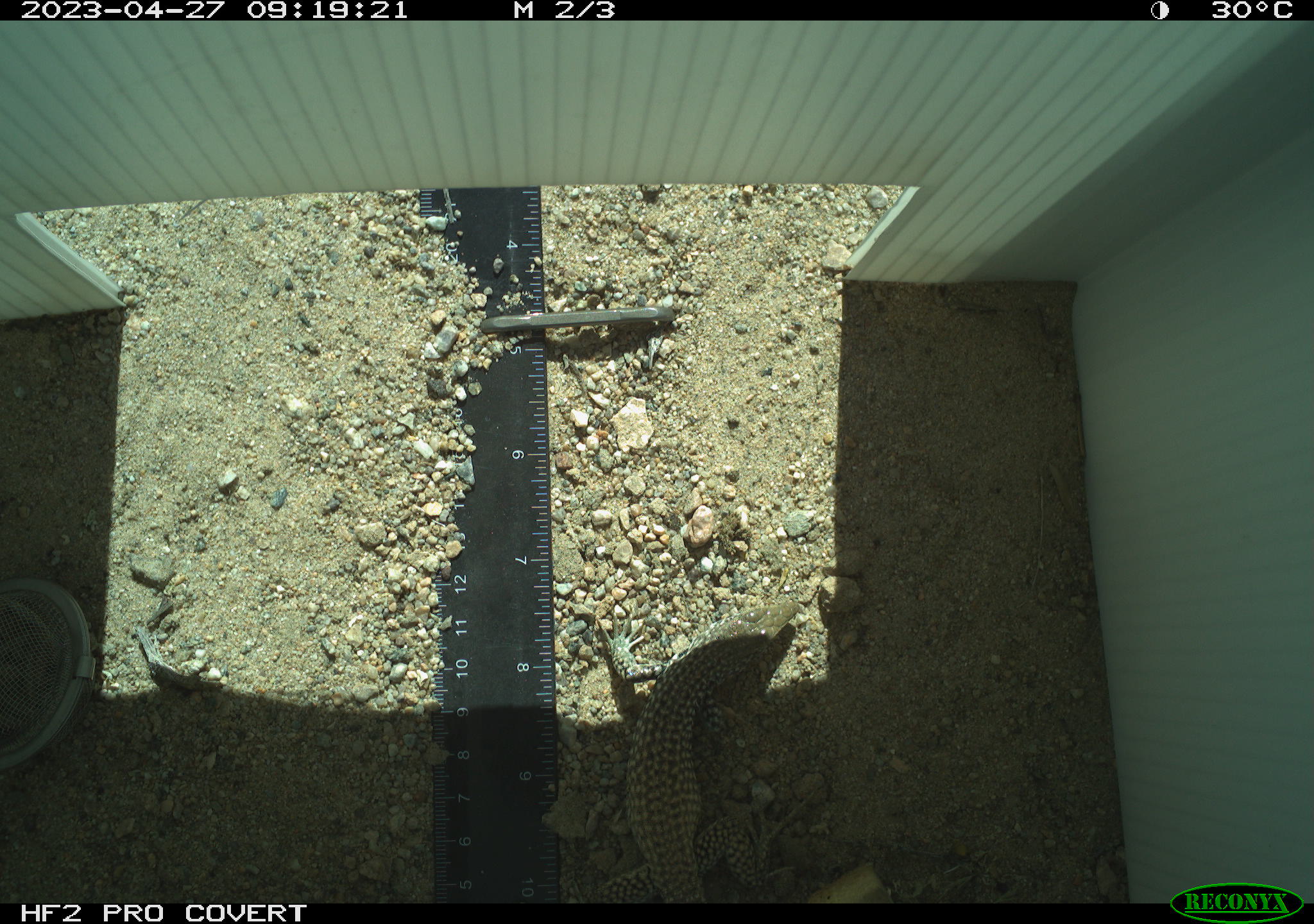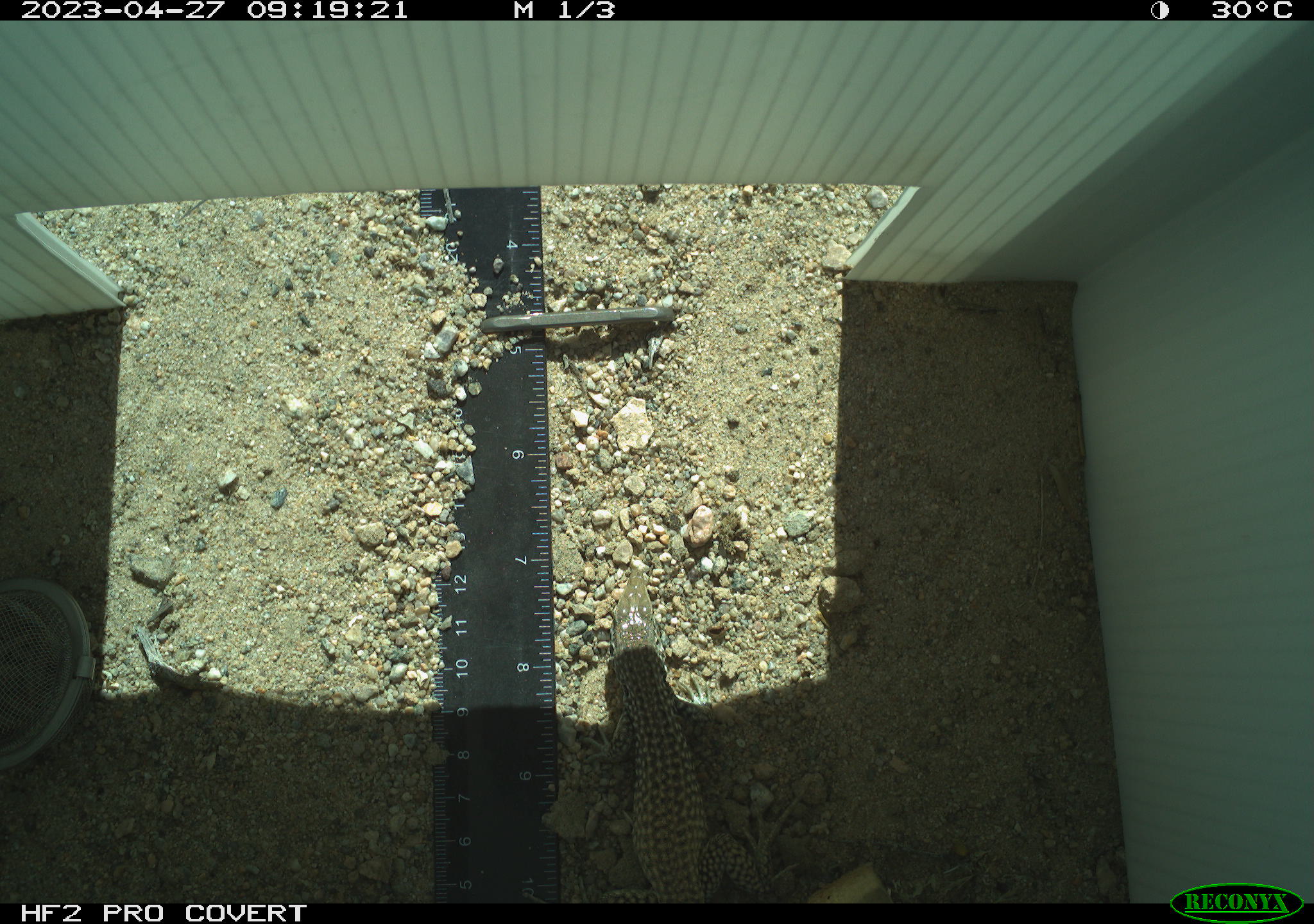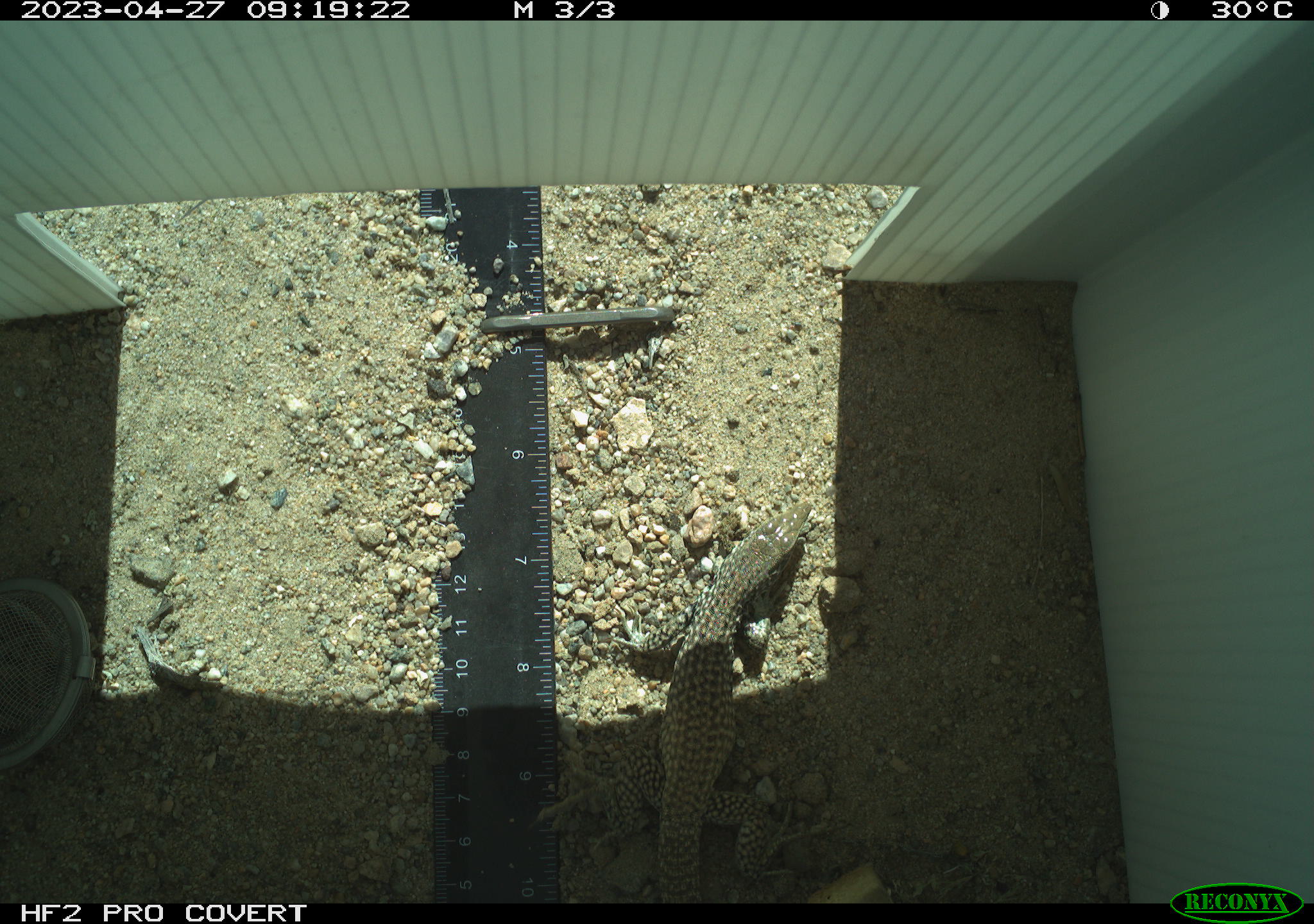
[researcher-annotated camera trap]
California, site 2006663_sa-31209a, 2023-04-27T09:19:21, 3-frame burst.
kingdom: Animalia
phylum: Chordata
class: Reptilia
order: Squamata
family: Teiidae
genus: Aspidoscelis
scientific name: Aspidoscelis tigris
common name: western whiptail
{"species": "western whiptail (Aspidoscelis tigris)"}